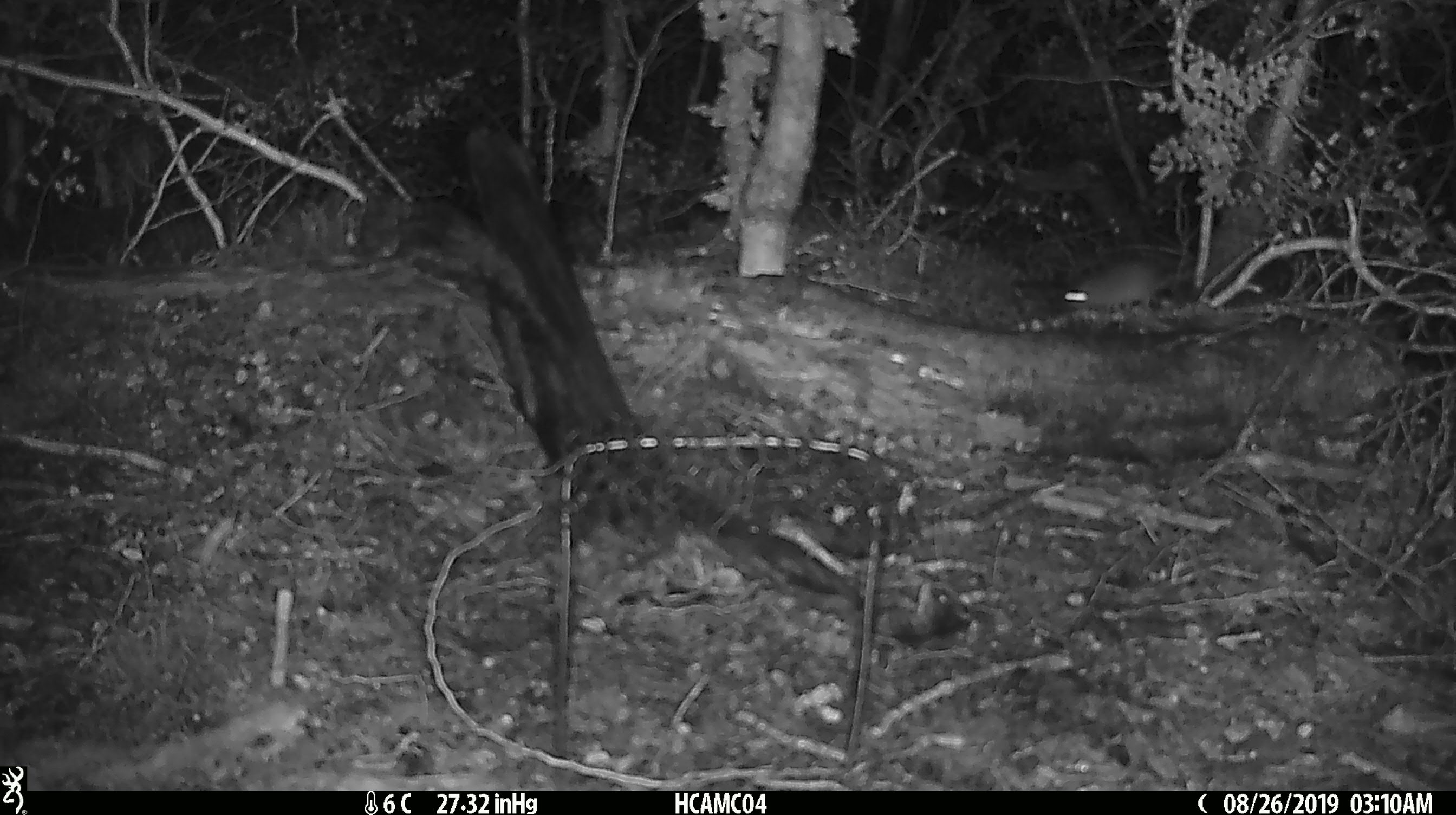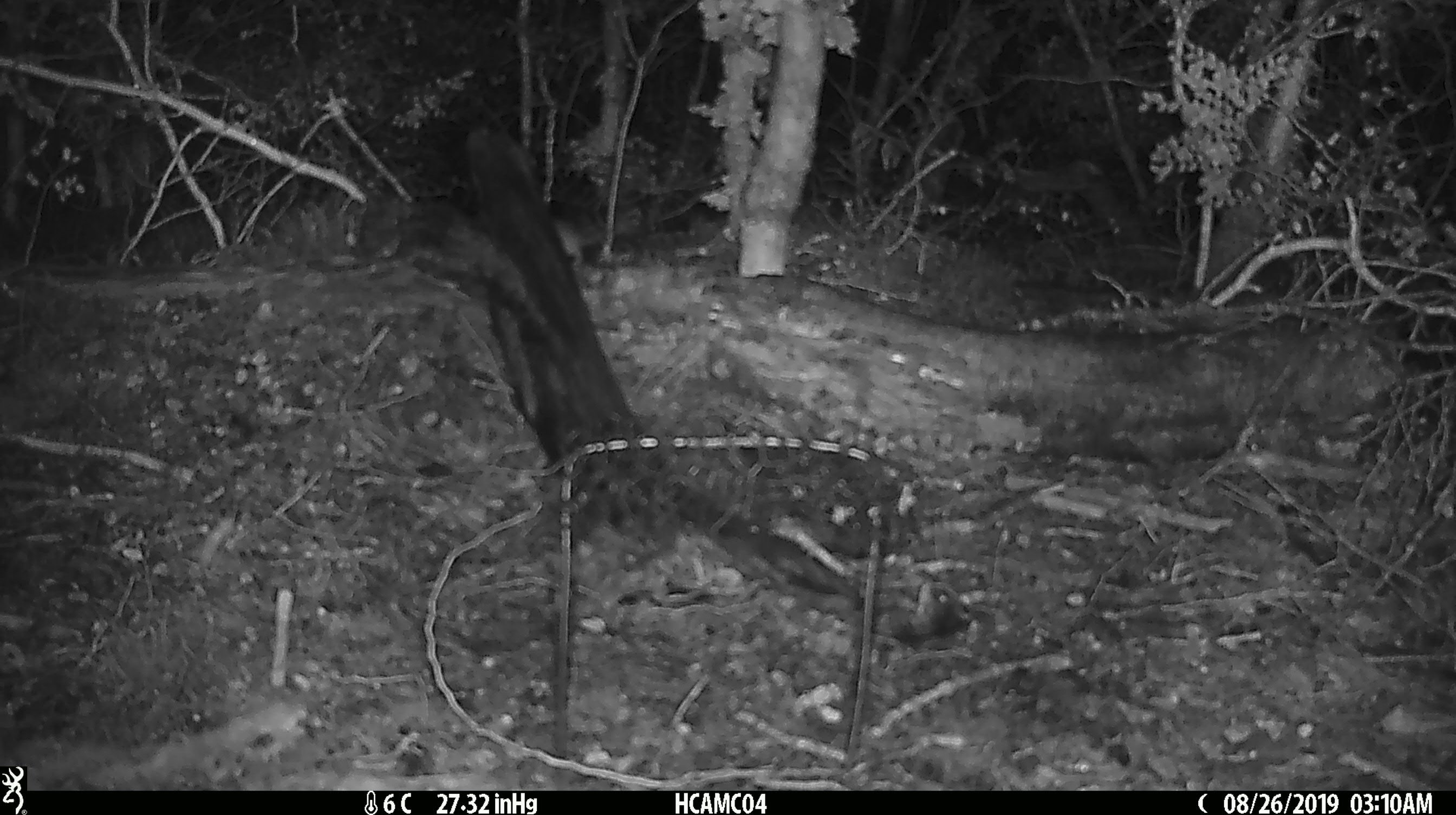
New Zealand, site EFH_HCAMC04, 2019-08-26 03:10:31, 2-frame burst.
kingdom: Animalia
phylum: Chordata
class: Mammalia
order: Rodentia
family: Muridae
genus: Mus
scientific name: Mus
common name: mouse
Mouse (Mus).